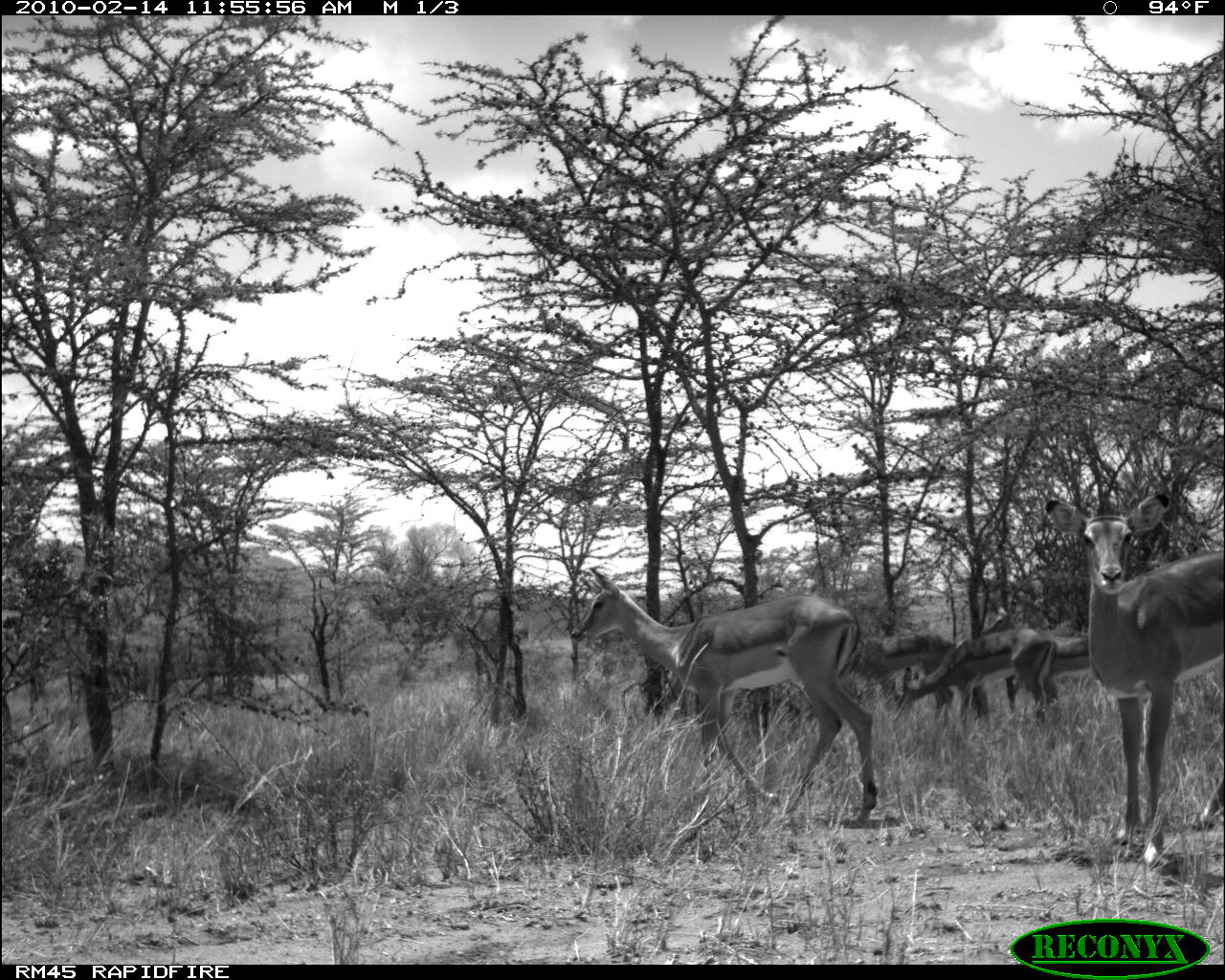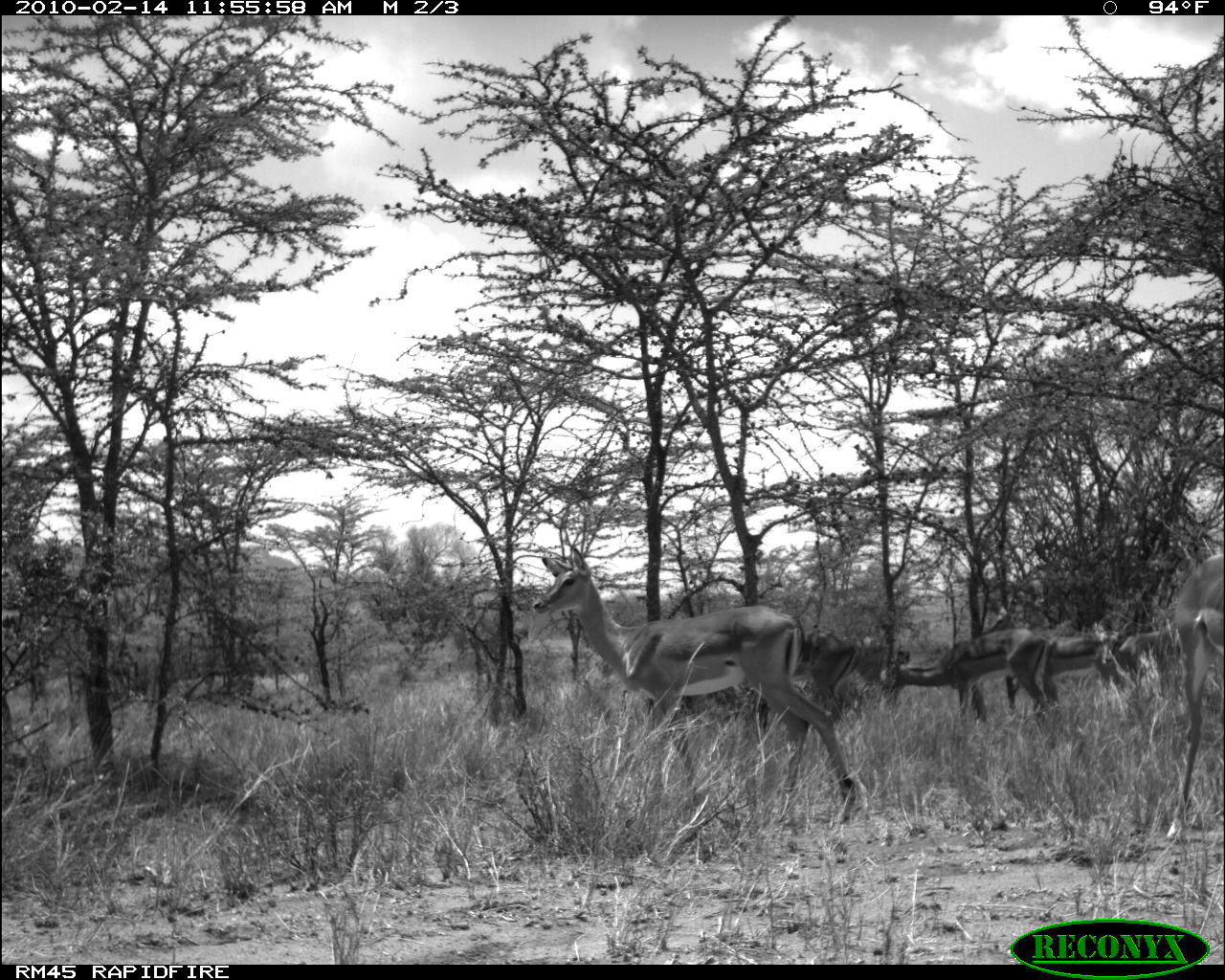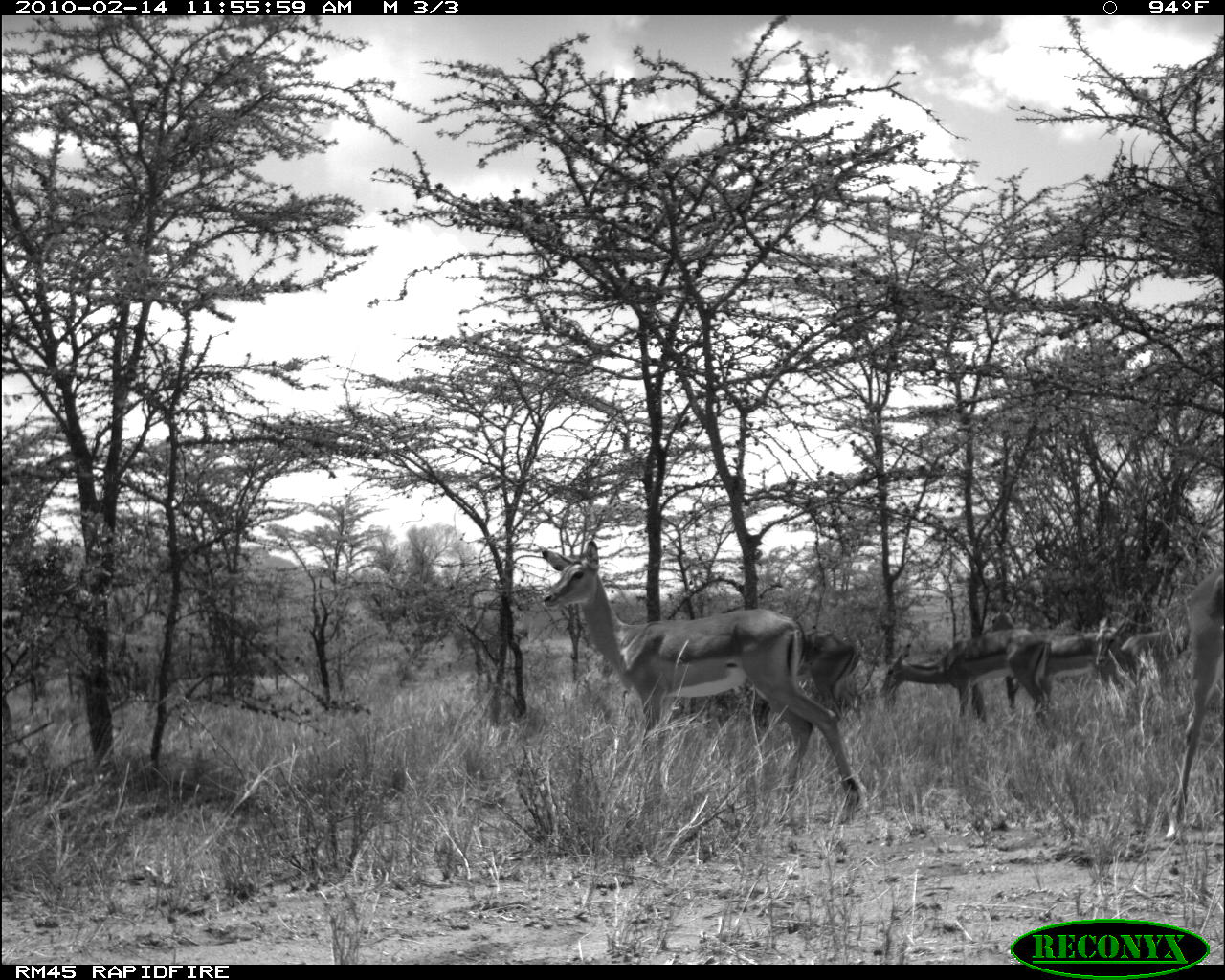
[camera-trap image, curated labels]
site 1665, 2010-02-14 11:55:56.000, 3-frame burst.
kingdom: Animalia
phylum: Chordata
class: Mammalia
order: Artiodactyla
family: Bovidae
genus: Aepyceros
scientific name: Aepyceros melampus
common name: impala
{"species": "Aepyceros melampus (impala)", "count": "5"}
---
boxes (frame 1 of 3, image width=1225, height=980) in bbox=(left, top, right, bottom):
aepyceros melampus: bbox=(565, 563, 877, 826); bbox=(1045, 487, 1225, 861); bbox=(886, 624, 1060, 731); bbox=(839, 624, 971, 722); bbox=(1000, 628, 1115, 718)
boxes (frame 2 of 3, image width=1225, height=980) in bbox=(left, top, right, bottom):
aepyceros melampus: bbox=(530, 542, 870, 820); bbox=(873, 623, 1056, 748); bbox=(1160, 548, 1225, 839); bbox=(978, 606, 1131, 705); bbox=(746, 624, 860, 737); bbox=(1089, 618, 1181, 701); bbox=(849, 631, 908, 707)